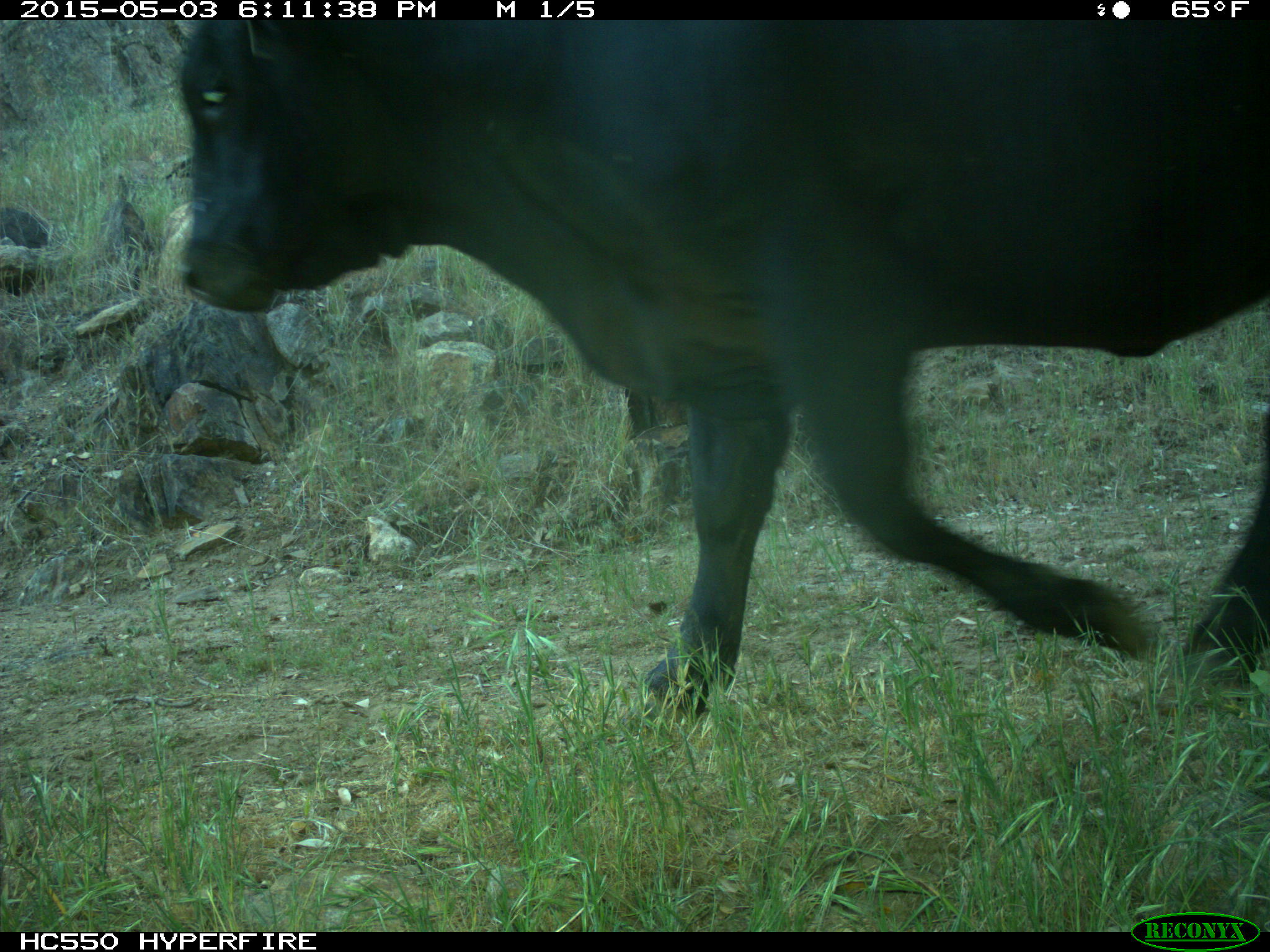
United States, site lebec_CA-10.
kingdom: Animalia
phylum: Chordata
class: Mammalia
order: Artiodactyla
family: Bovidae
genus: Bos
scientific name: Bos taurus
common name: domestic cow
Bos taurus (domestic cow).